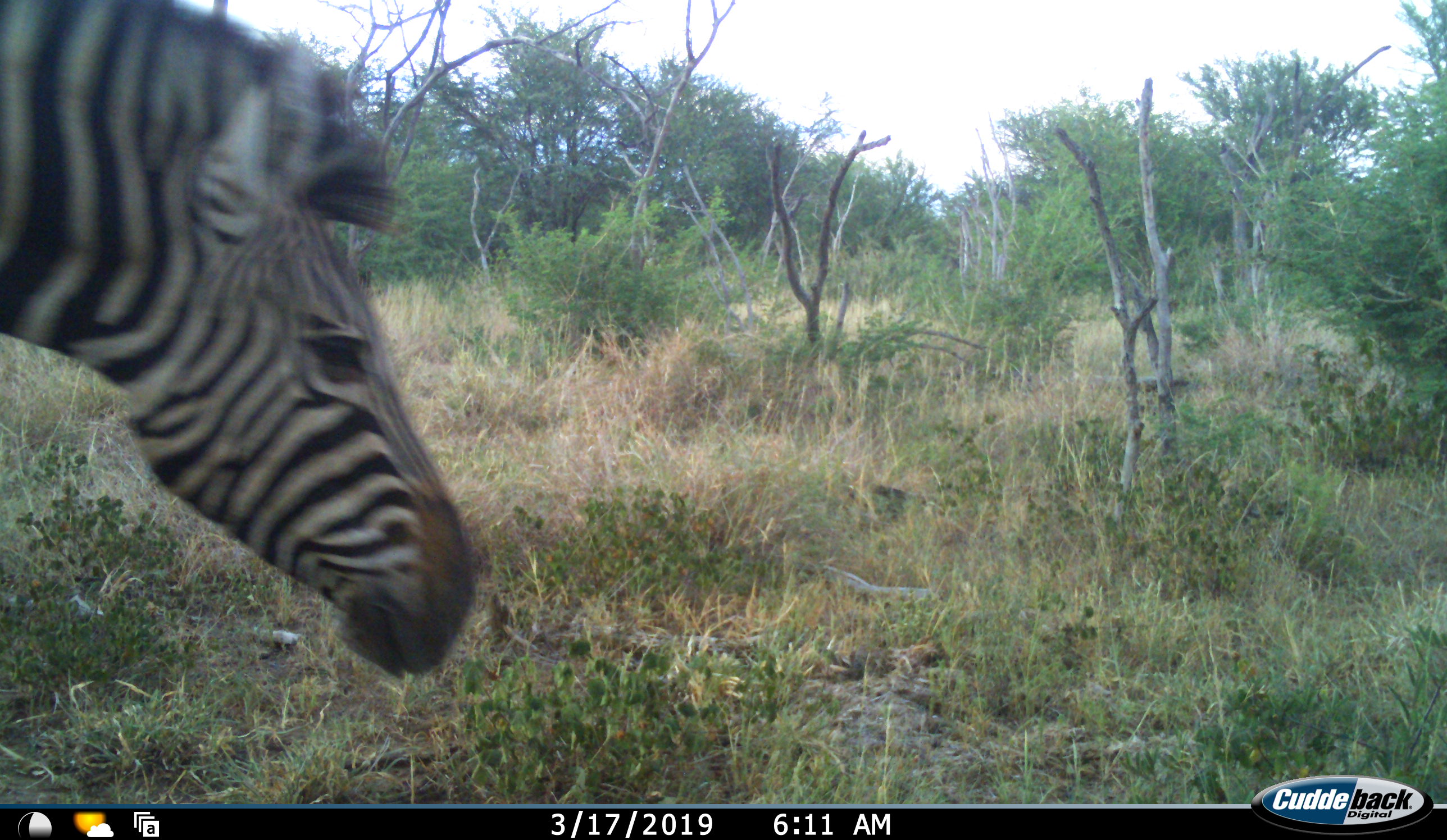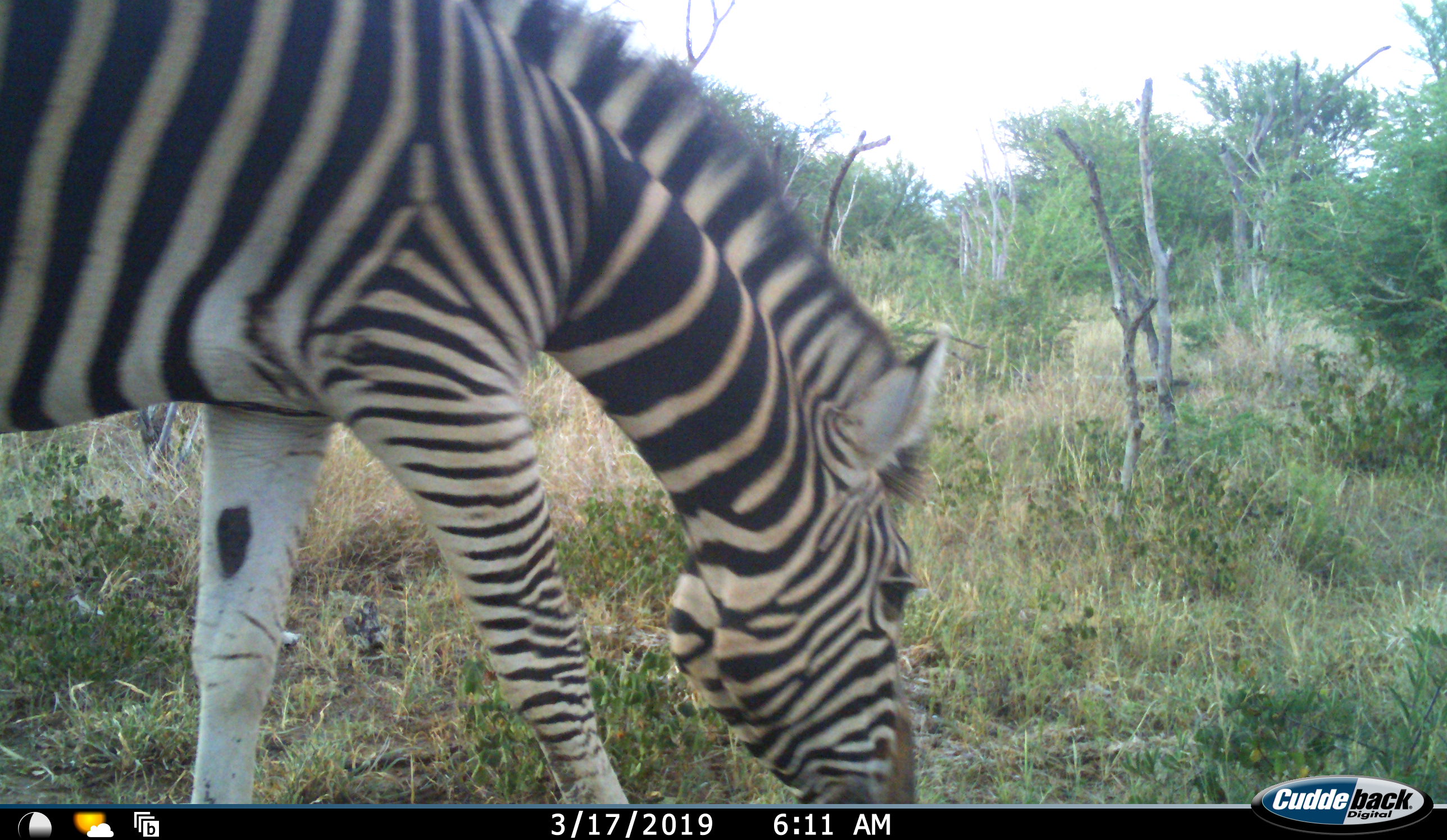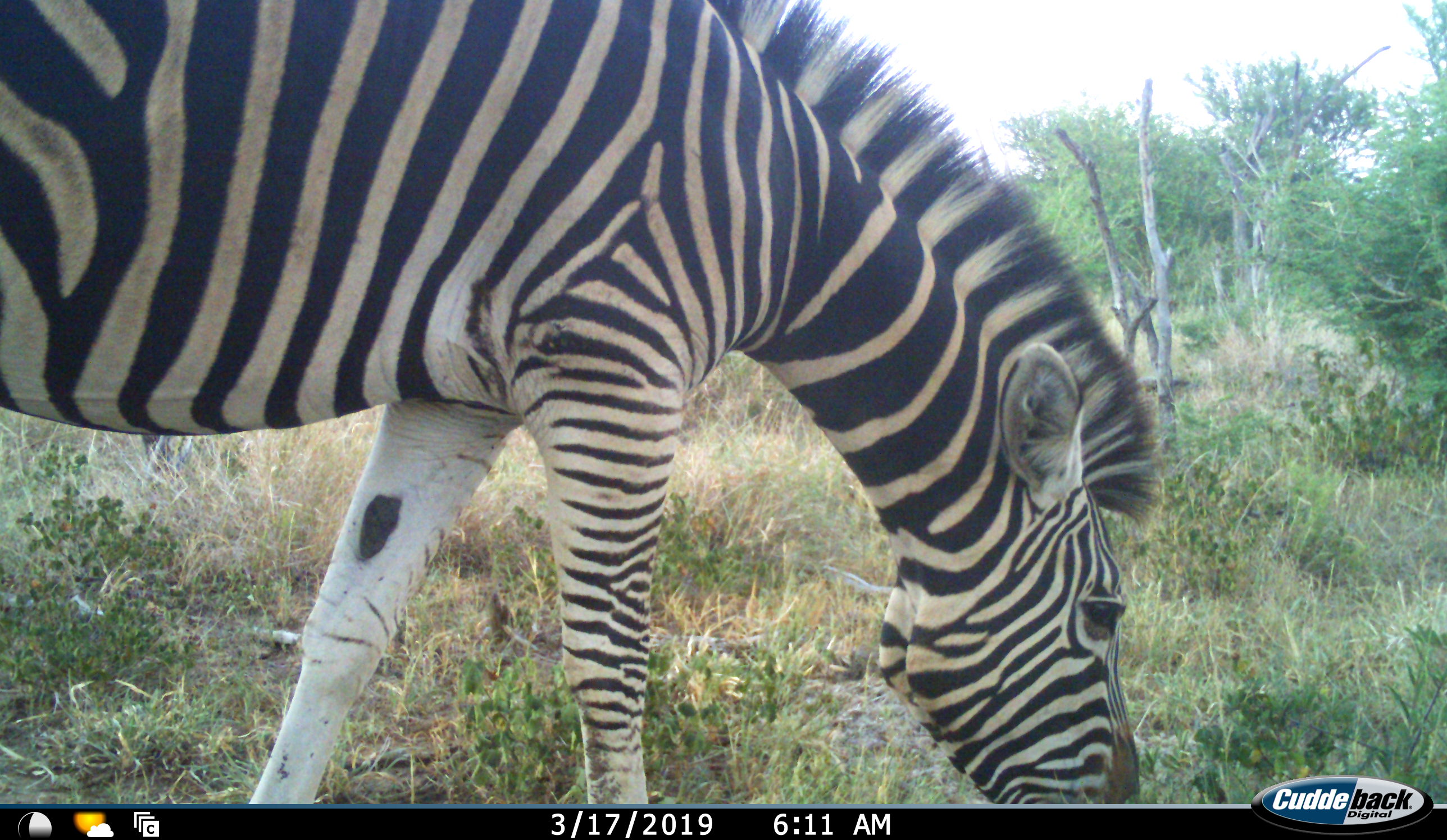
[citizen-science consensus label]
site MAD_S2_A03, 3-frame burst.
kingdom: Animalia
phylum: Chordata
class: Mammalia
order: Perissodactyla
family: Equidae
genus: Equus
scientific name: Equus quagga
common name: plains zebra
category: zebraplains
Zebraplains (plains zebra) (Equus quagga), count 1. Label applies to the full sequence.